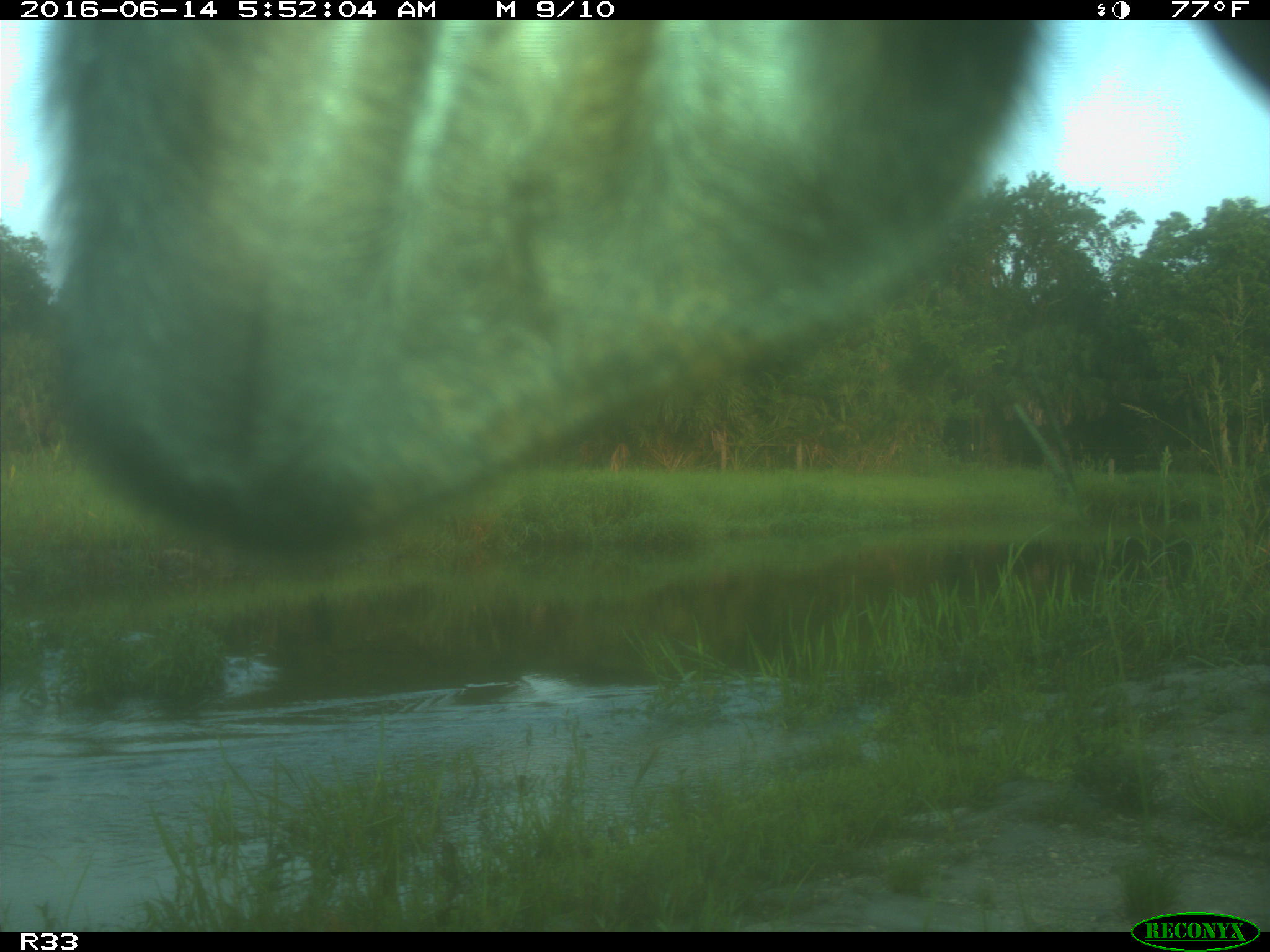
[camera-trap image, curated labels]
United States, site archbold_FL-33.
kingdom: Animalia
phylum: Chordata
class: Mammalia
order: Artiodactyla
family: Bovidae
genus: Bos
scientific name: Bos taurus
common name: domestic cow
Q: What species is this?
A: Bos taurus (domestic cow).